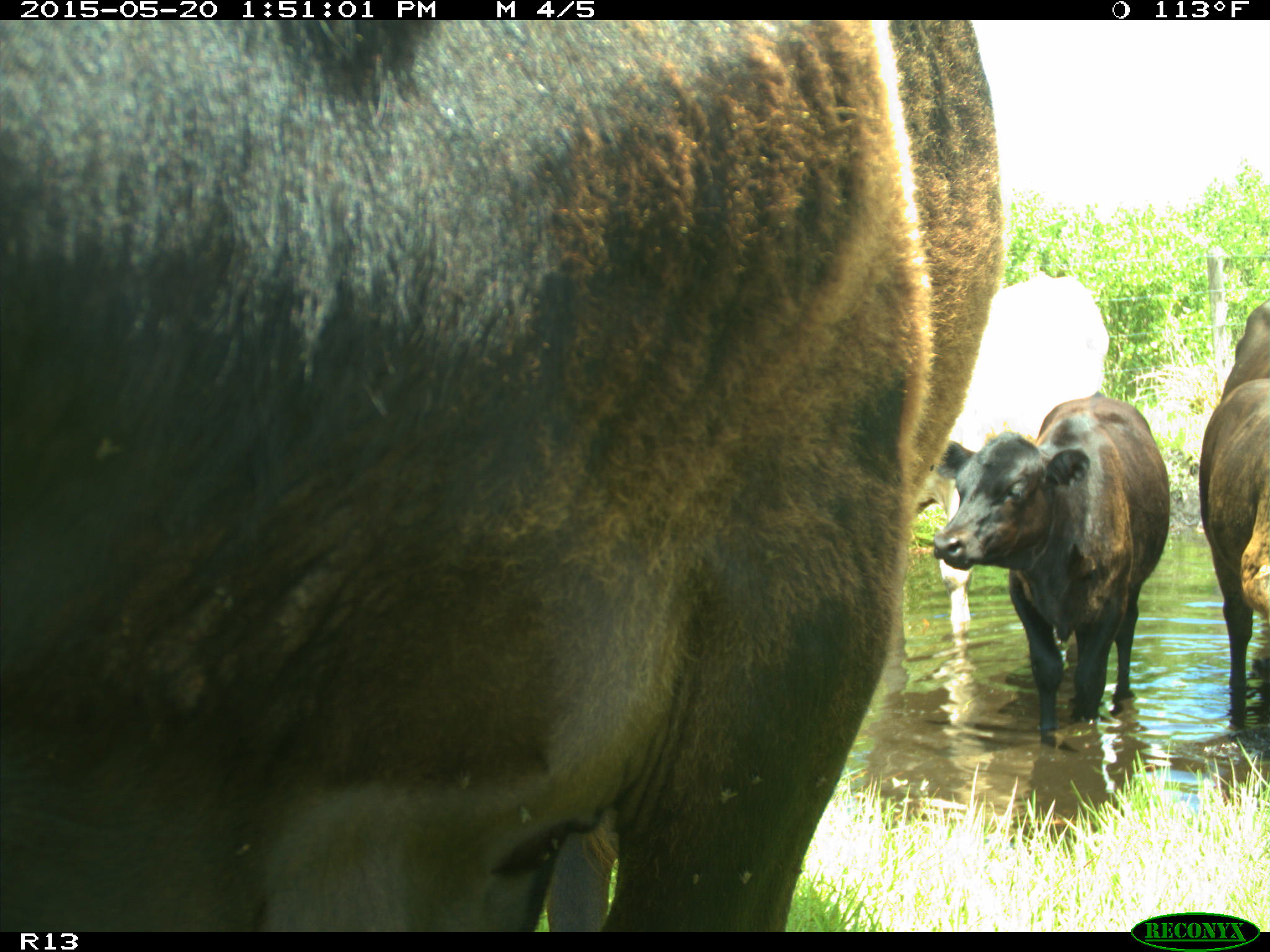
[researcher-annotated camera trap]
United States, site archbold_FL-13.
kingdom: Animalia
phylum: Chordata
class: Mammalia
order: Artiodactyla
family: Bovidae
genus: Bos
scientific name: Bos taurus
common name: domestic cow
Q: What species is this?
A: Bos taurus (domestic cow).